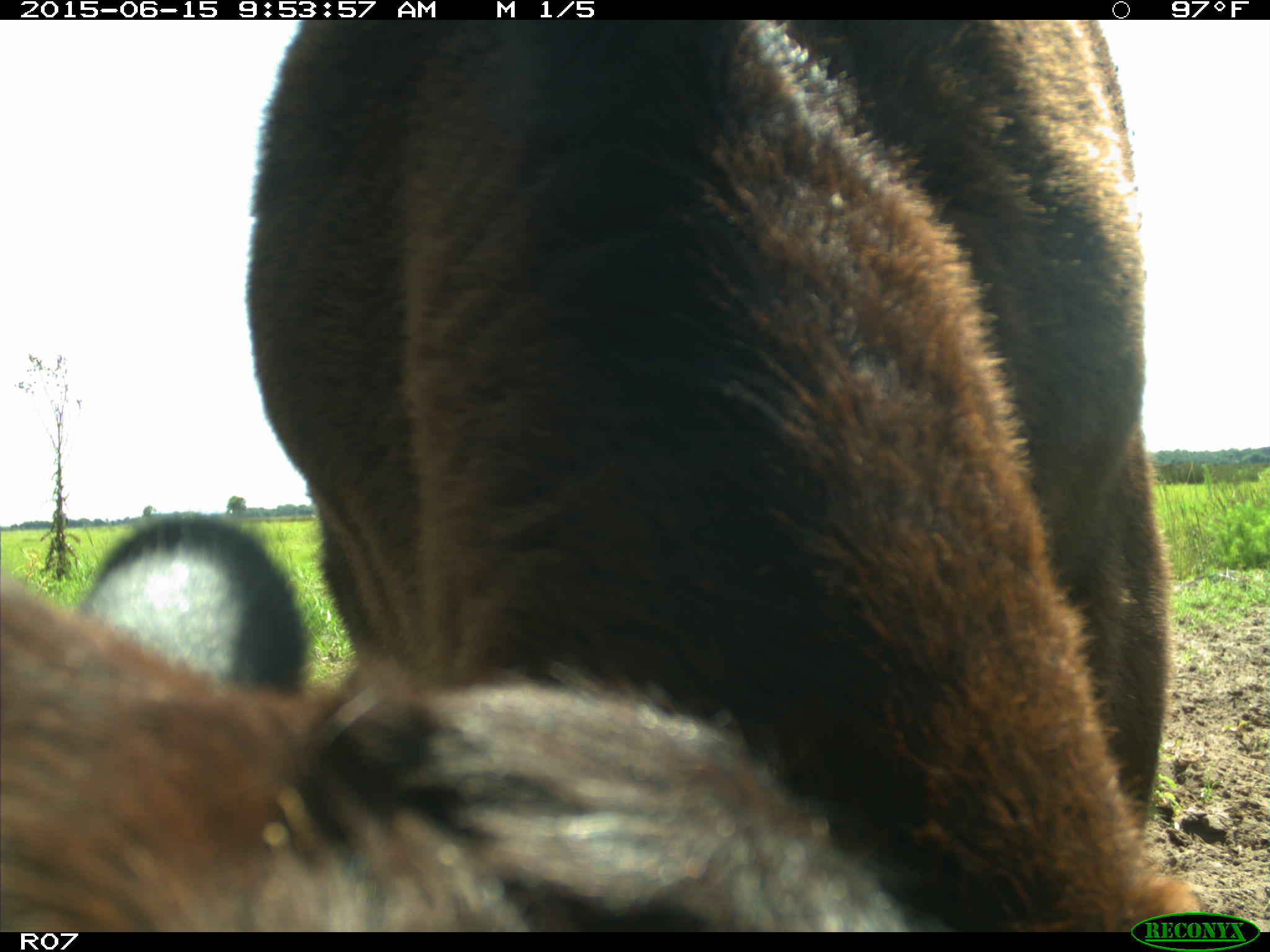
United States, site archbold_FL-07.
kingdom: Animalia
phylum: Chordata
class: Mammalia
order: Artiodactyla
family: Bovidae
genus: Bos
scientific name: Bos taurus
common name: domestic cow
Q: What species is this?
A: Bos taurus (domestic cow).